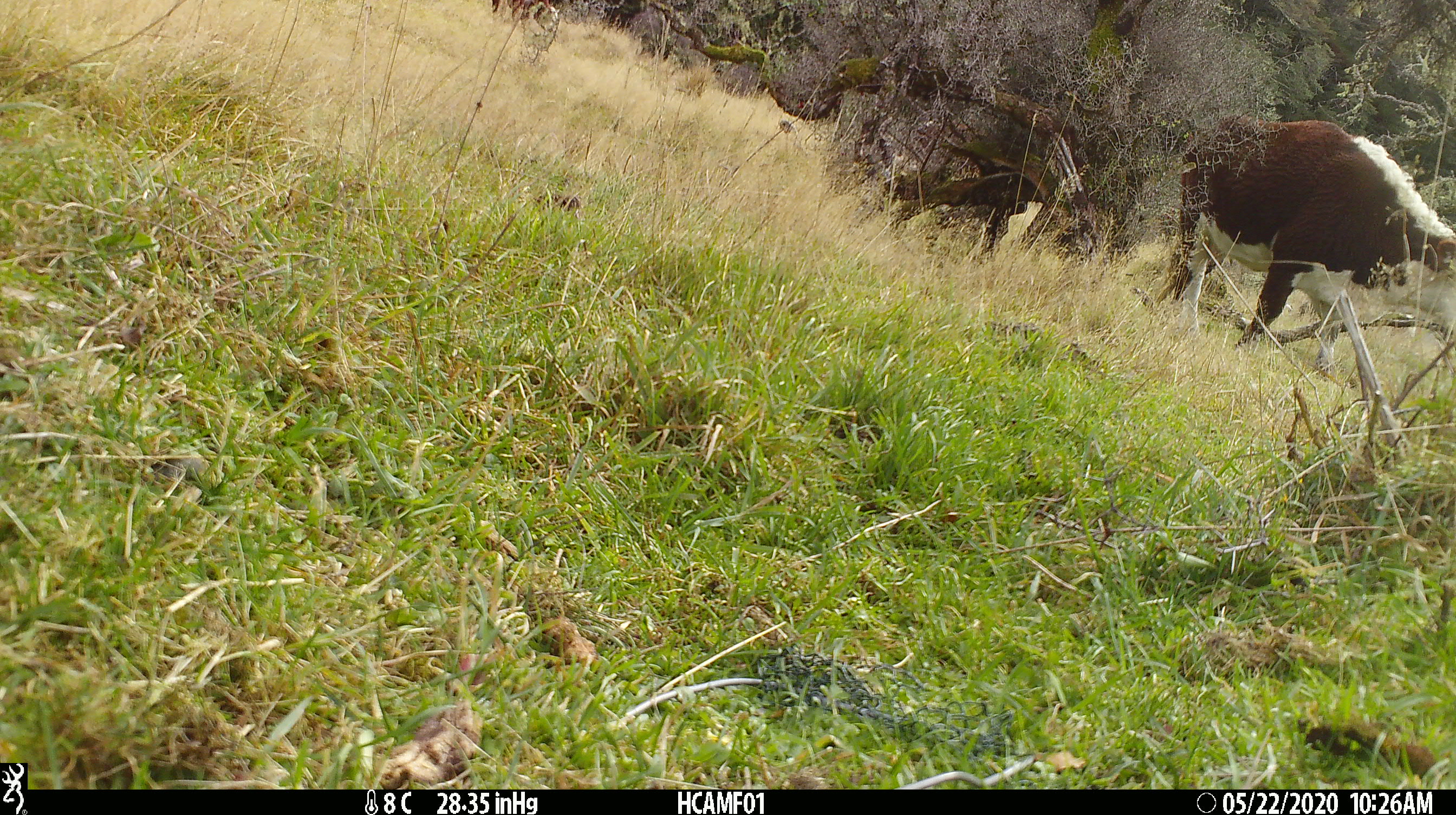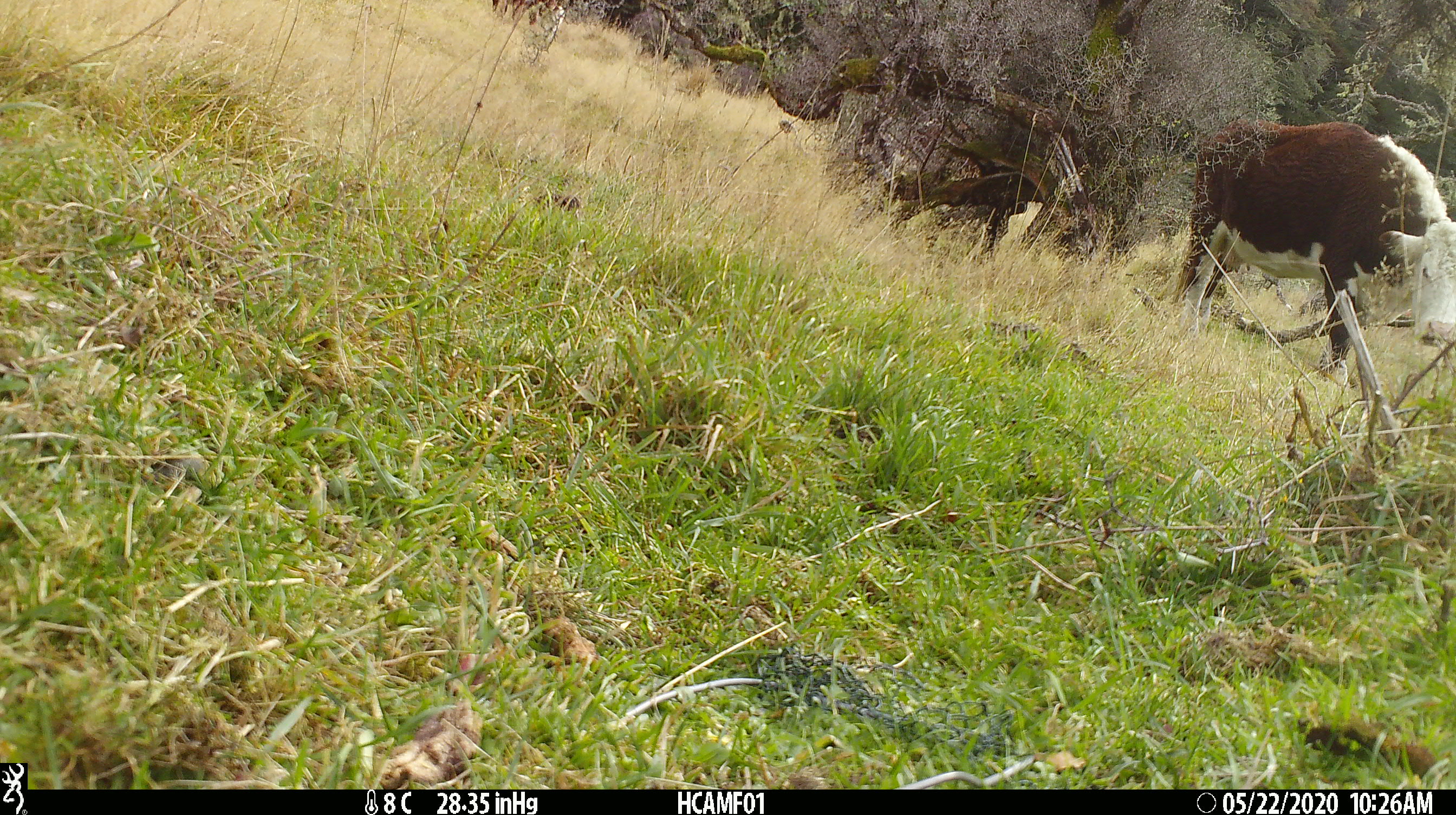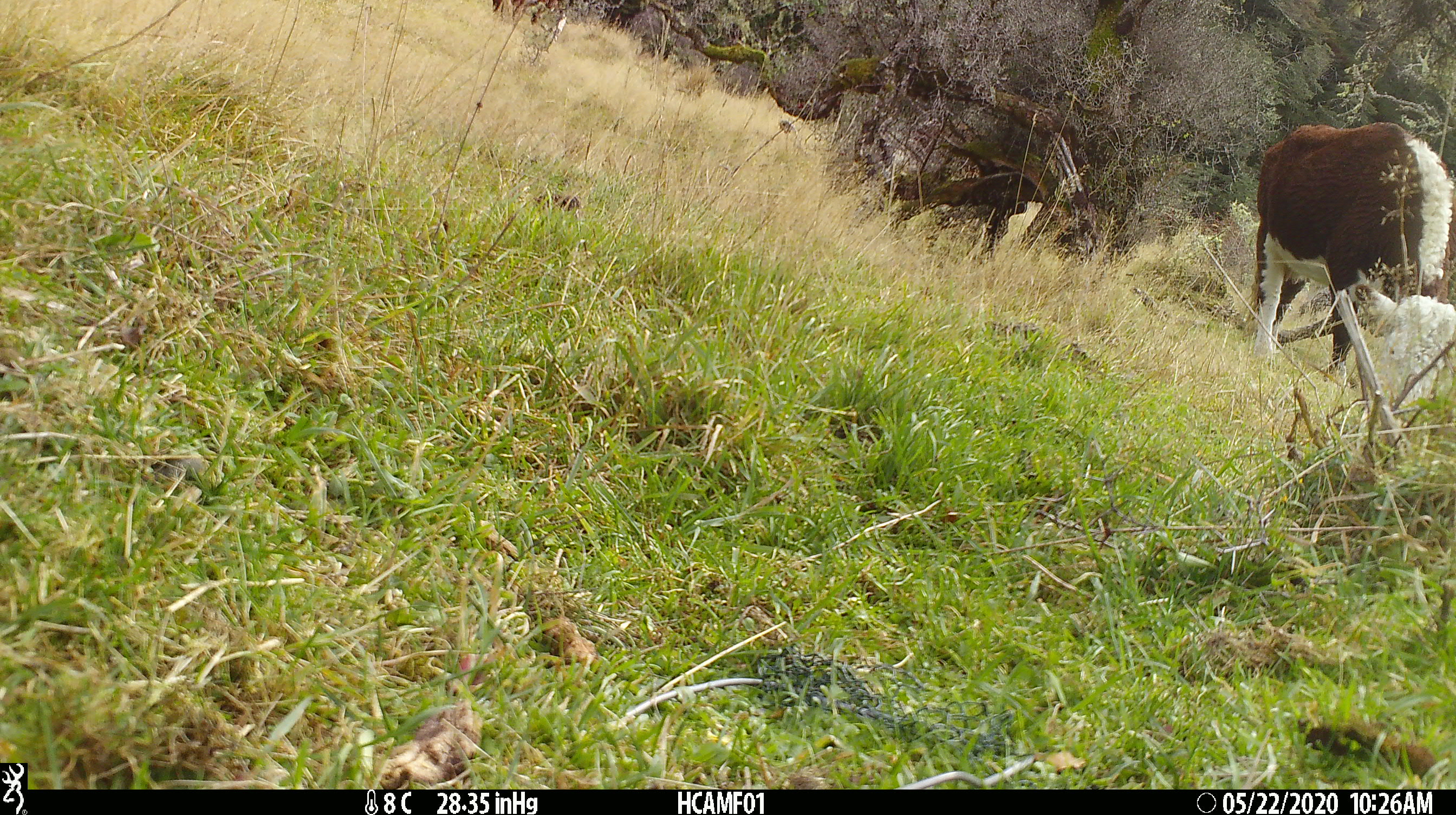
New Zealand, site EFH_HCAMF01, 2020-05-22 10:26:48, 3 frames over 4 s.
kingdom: Animalia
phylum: Chordata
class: Mammalia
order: Artiodactyla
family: Bovidae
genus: Bos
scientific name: Bos taurus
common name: domestic cow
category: cow